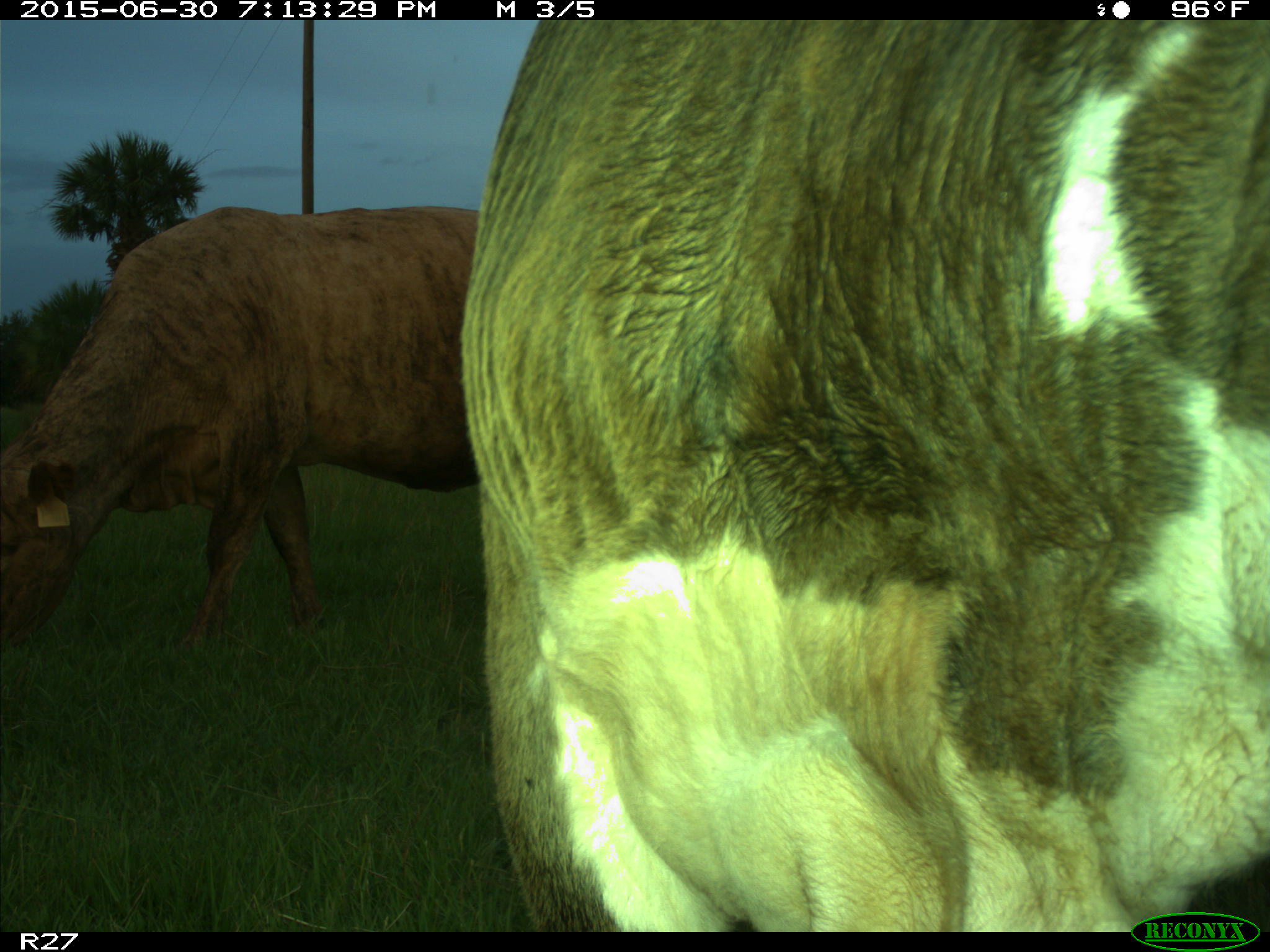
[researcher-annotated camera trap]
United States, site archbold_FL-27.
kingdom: Animalia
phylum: Chordata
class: Mammalia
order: Artiodactyla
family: Bovidae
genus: Bos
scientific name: Bos taurus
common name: domestic cow